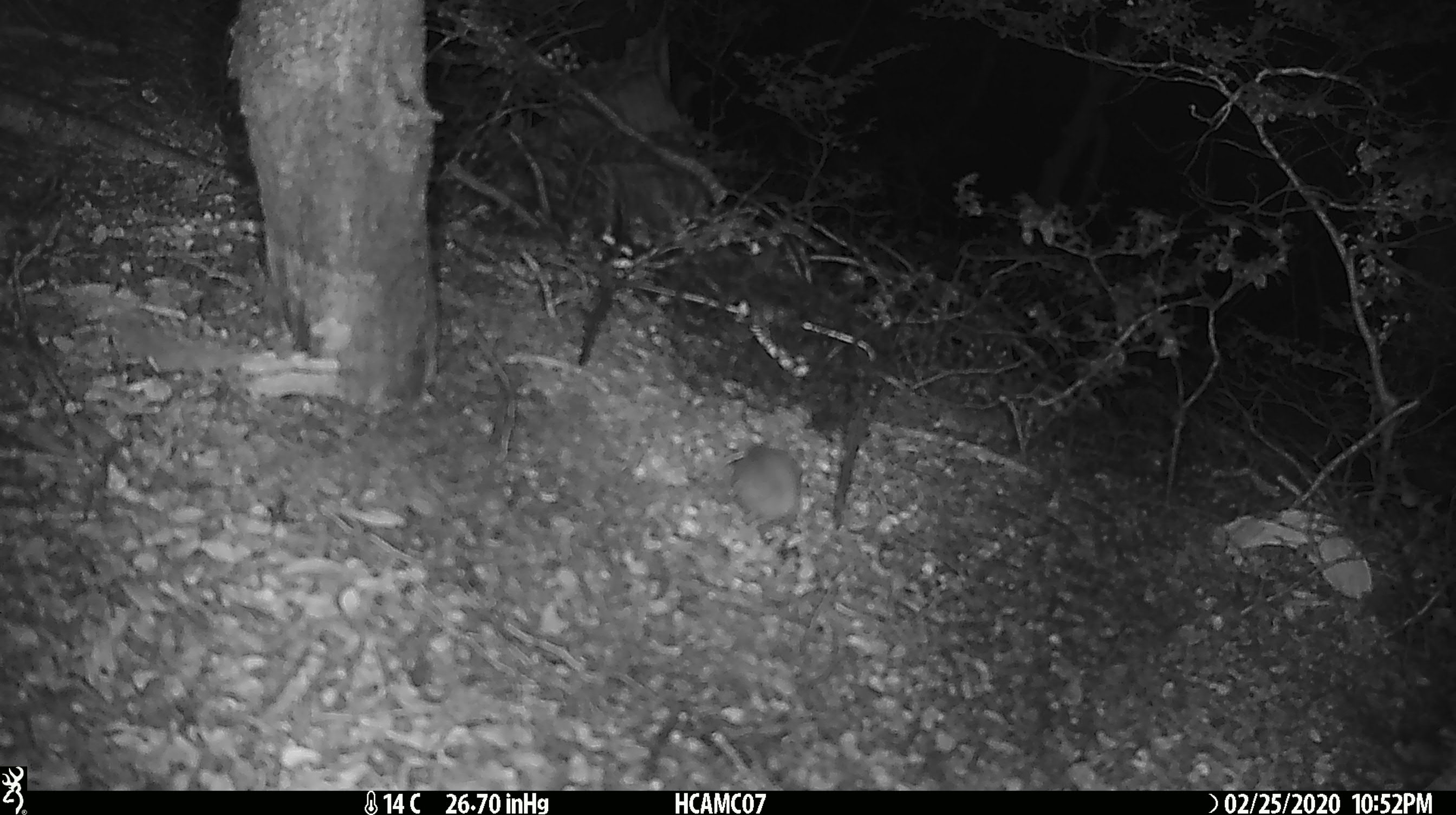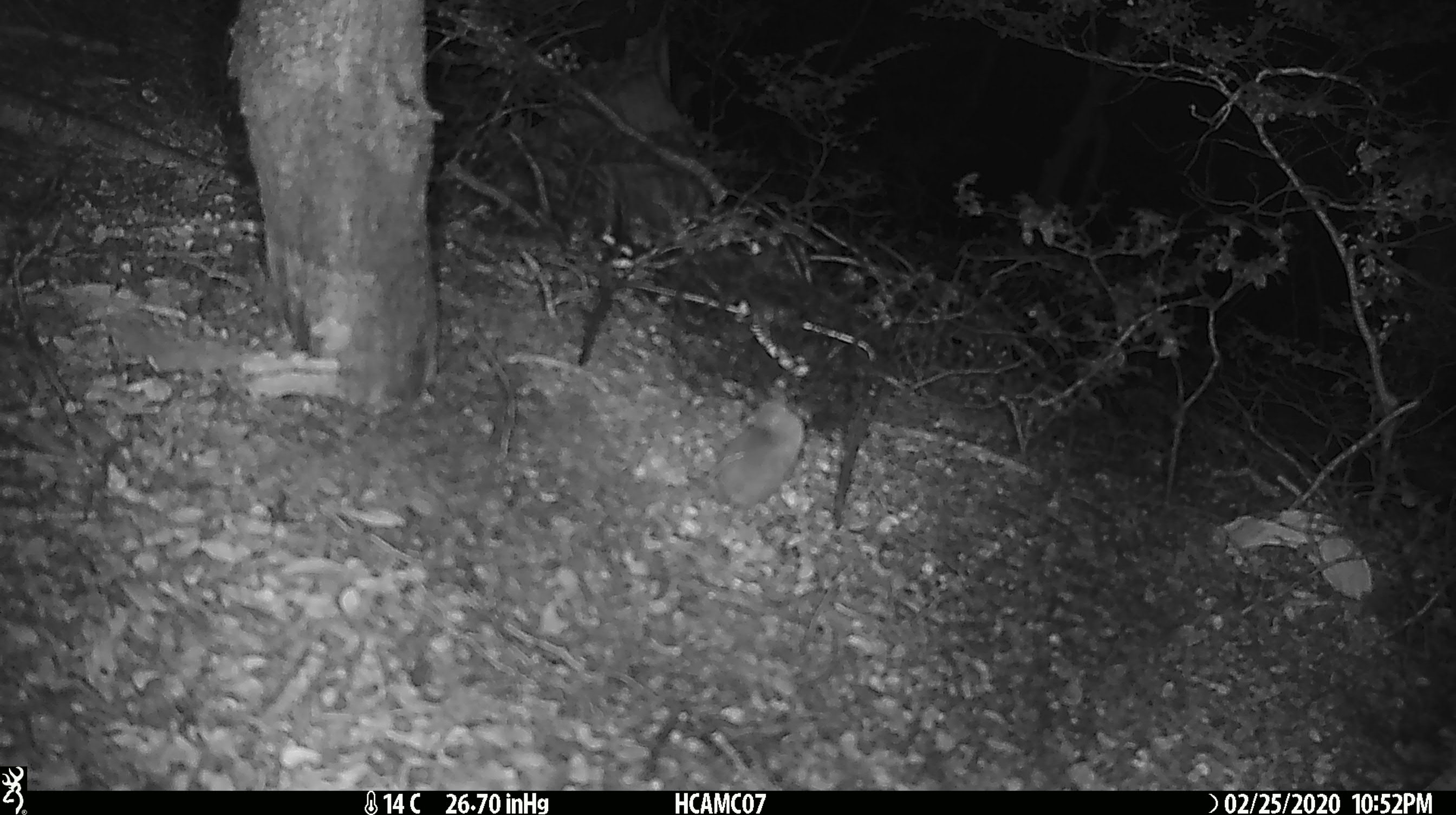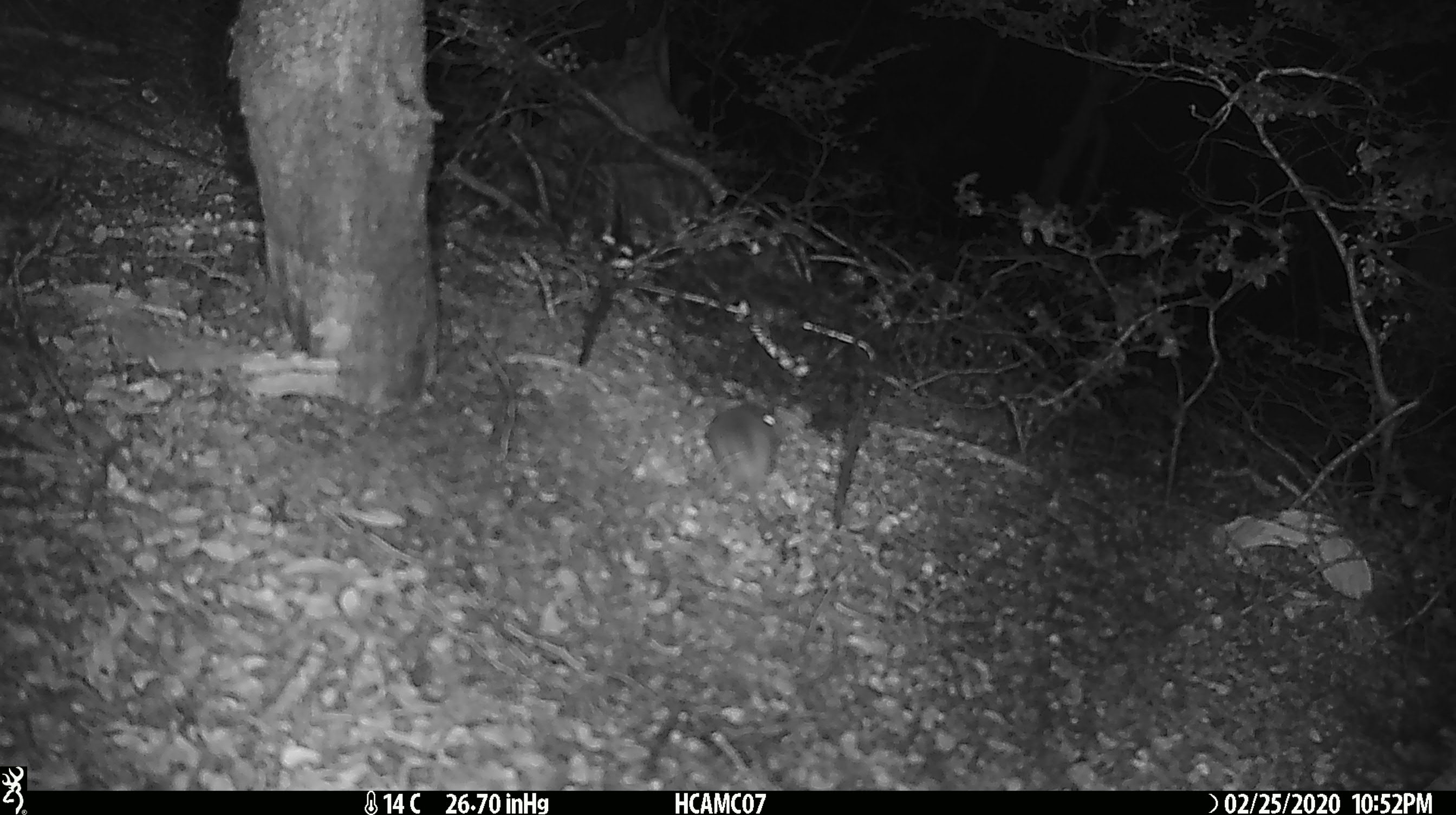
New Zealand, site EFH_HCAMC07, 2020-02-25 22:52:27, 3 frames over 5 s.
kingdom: Animalia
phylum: Chordata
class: Mammalia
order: Rodentia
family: Muridae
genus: Mus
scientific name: Mus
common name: mouse